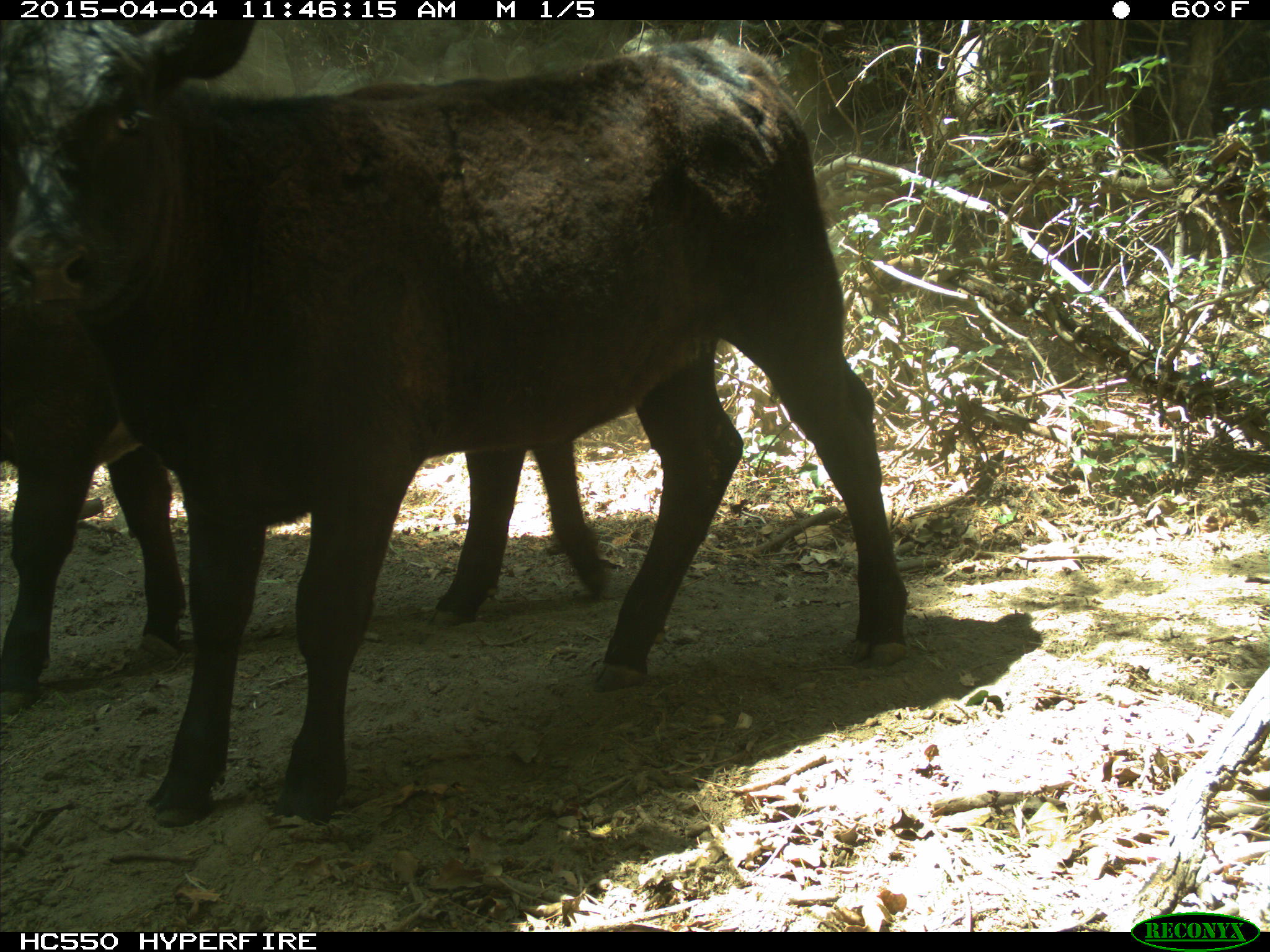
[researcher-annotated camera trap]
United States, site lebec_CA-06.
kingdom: Animalia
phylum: Chordata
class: Mammalia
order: Artiodactyla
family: Bovidae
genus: Bos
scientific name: Bos taurus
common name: domestic cow